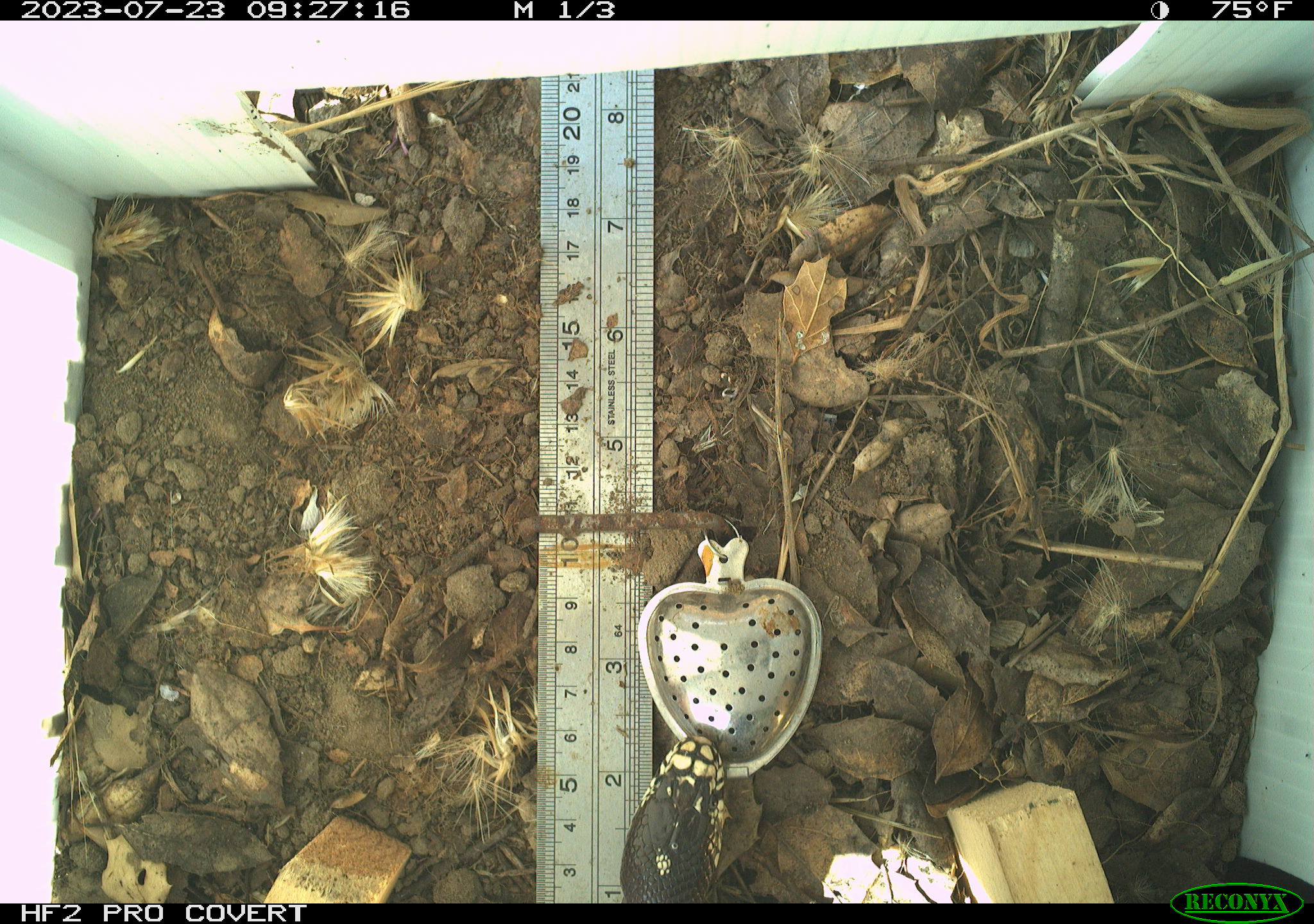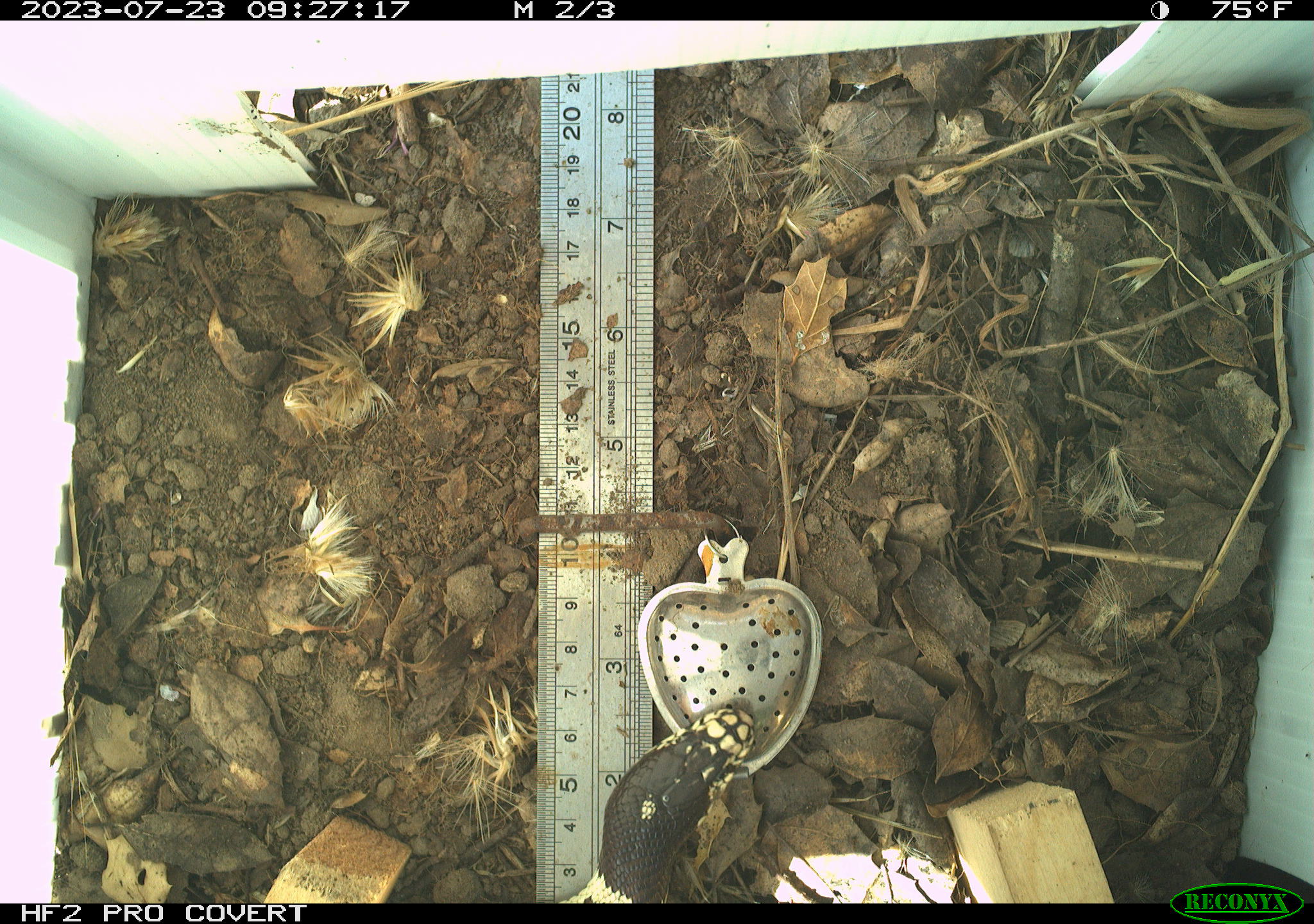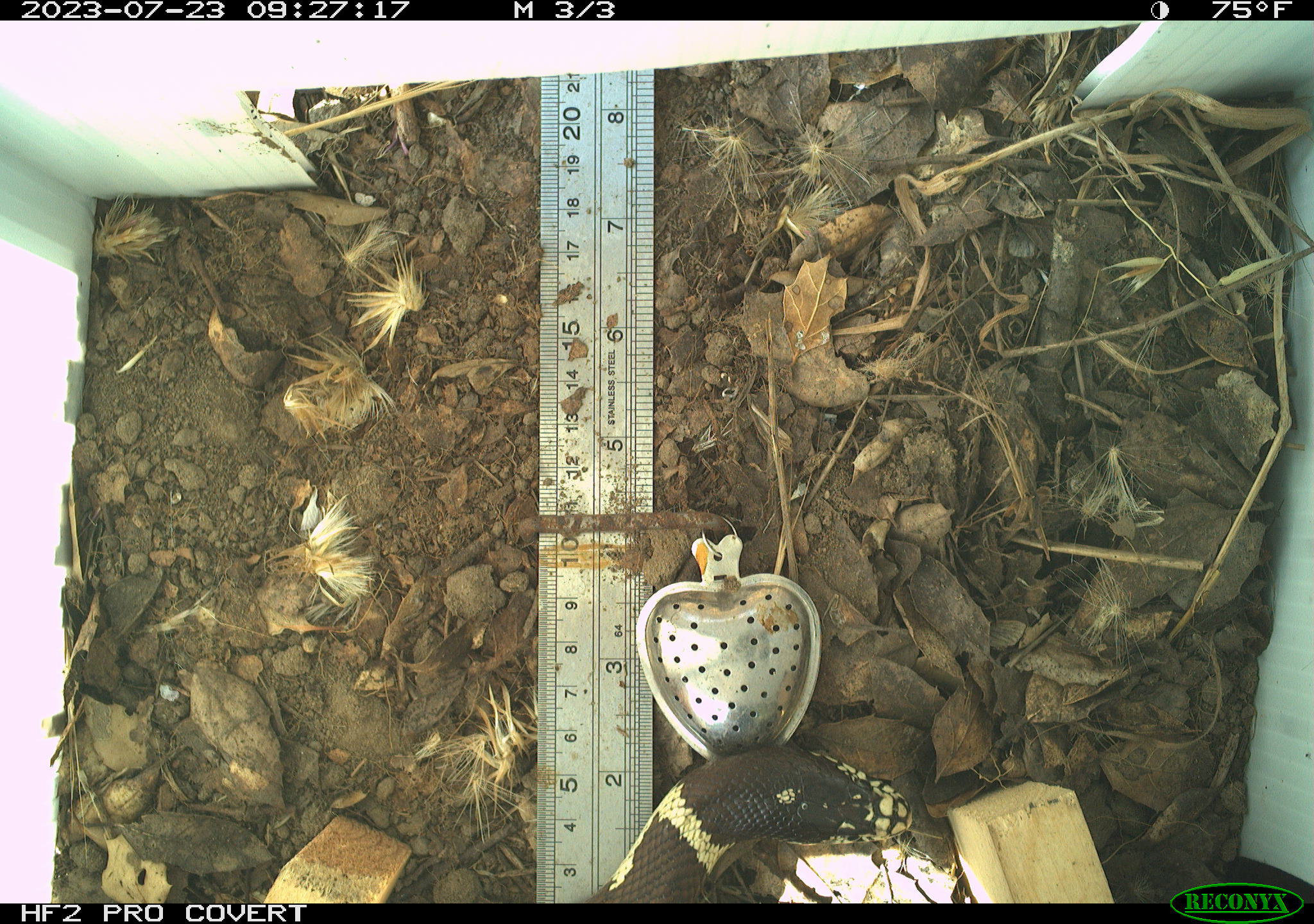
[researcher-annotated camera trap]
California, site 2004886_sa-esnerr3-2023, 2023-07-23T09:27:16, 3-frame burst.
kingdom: Animalia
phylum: Chordata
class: Reptilia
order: Squamata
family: Colubridae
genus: Lampropeltis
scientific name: Lampropeltis californiae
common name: california kingsnake